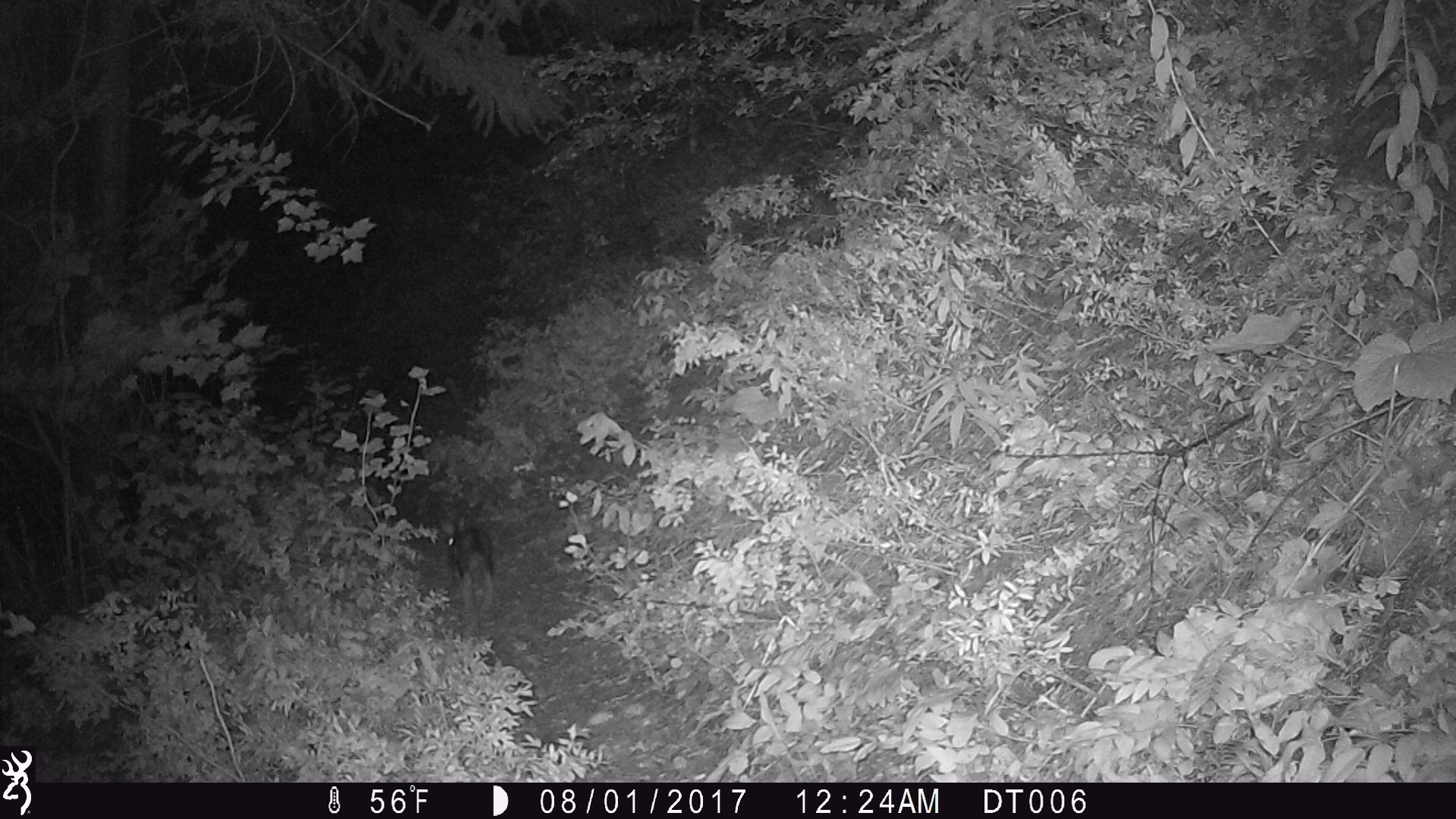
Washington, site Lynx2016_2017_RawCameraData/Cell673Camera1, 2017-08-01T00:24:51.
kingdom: Animalia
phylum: Chordata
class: Mammalia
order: Lagomorpha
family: Leporidae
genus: Lepus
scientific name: Lepus americanus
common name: snowshoe hare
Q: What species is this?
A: Lepus americanus (snowshoe hare).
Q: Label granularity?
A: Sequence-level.